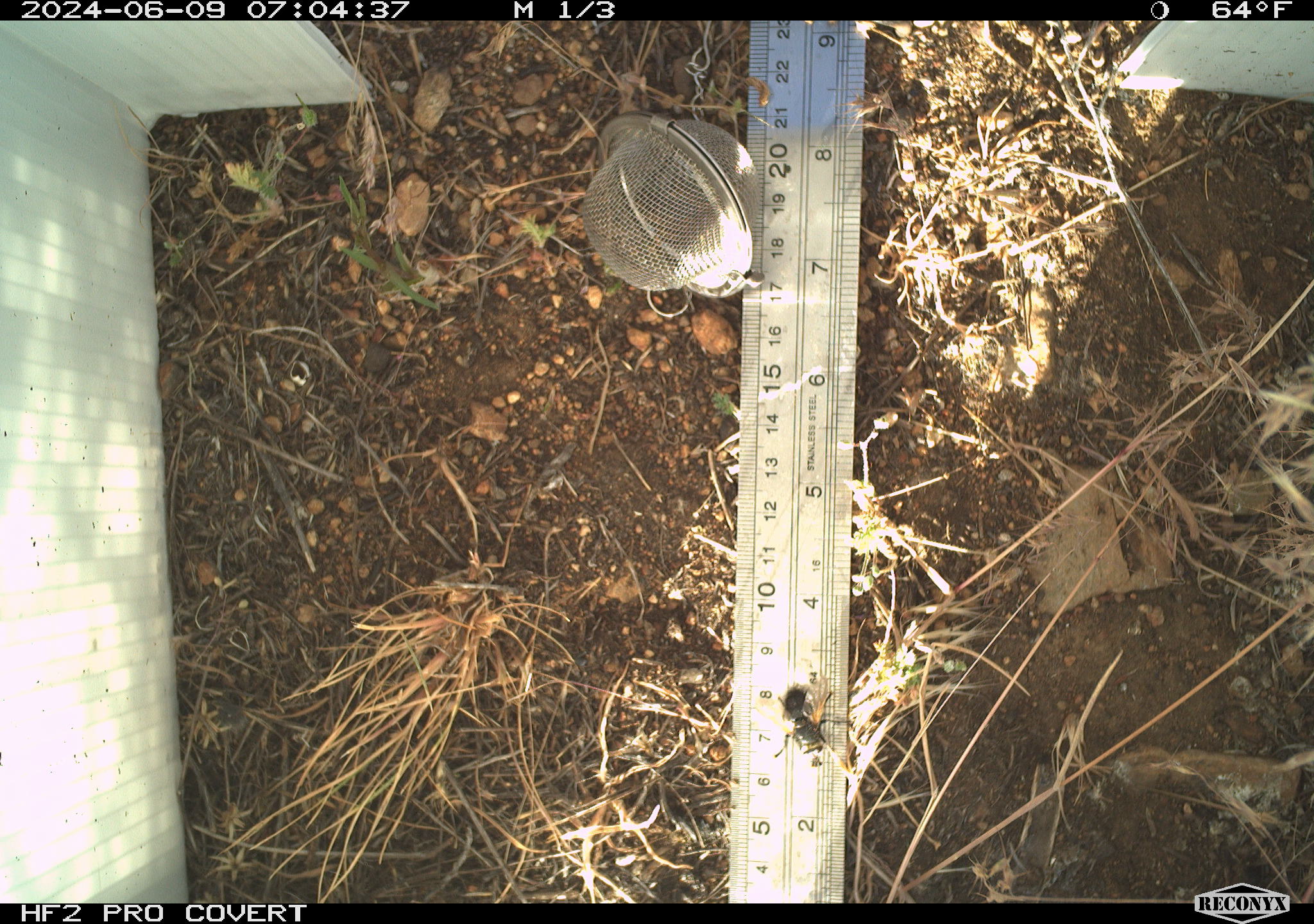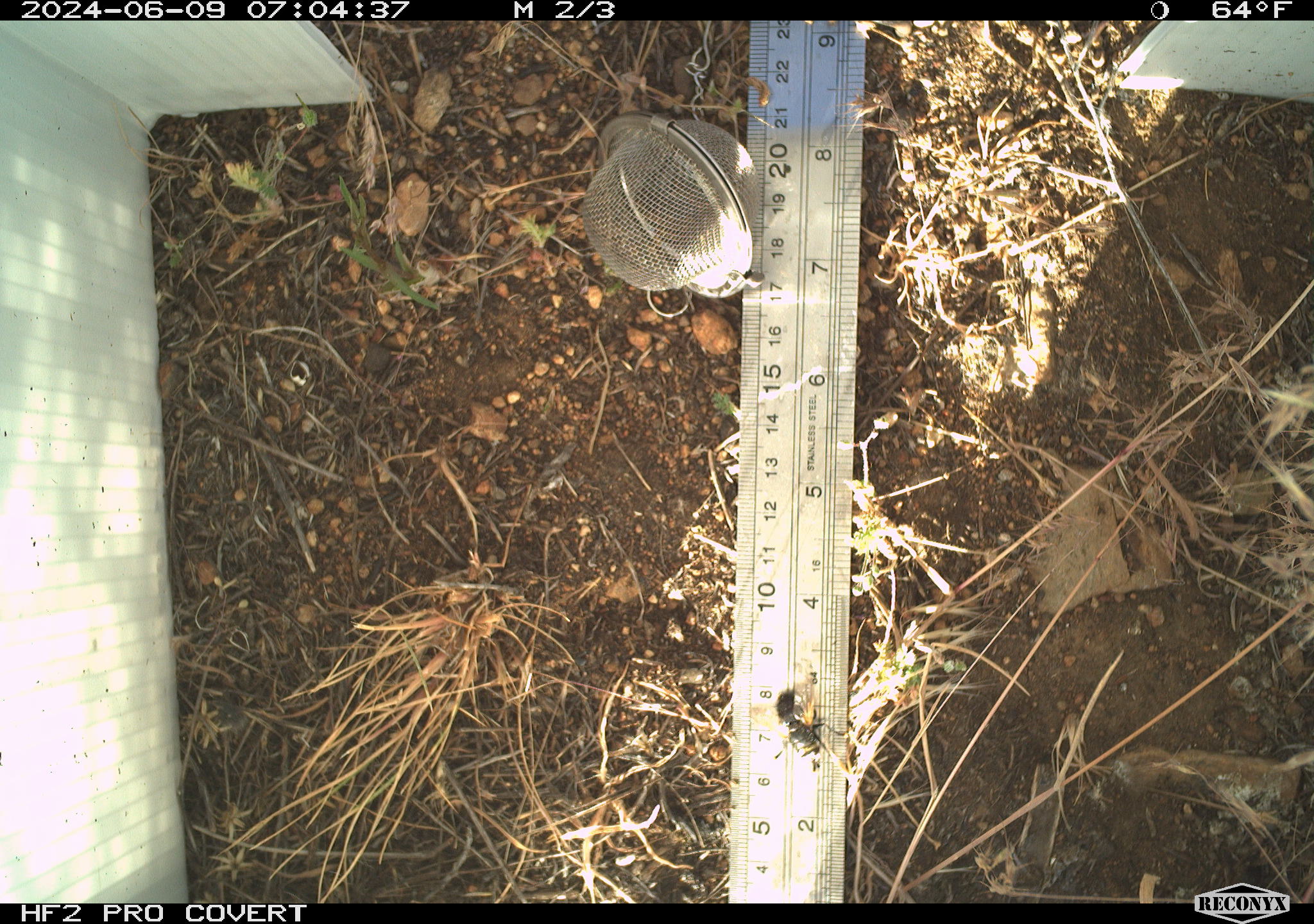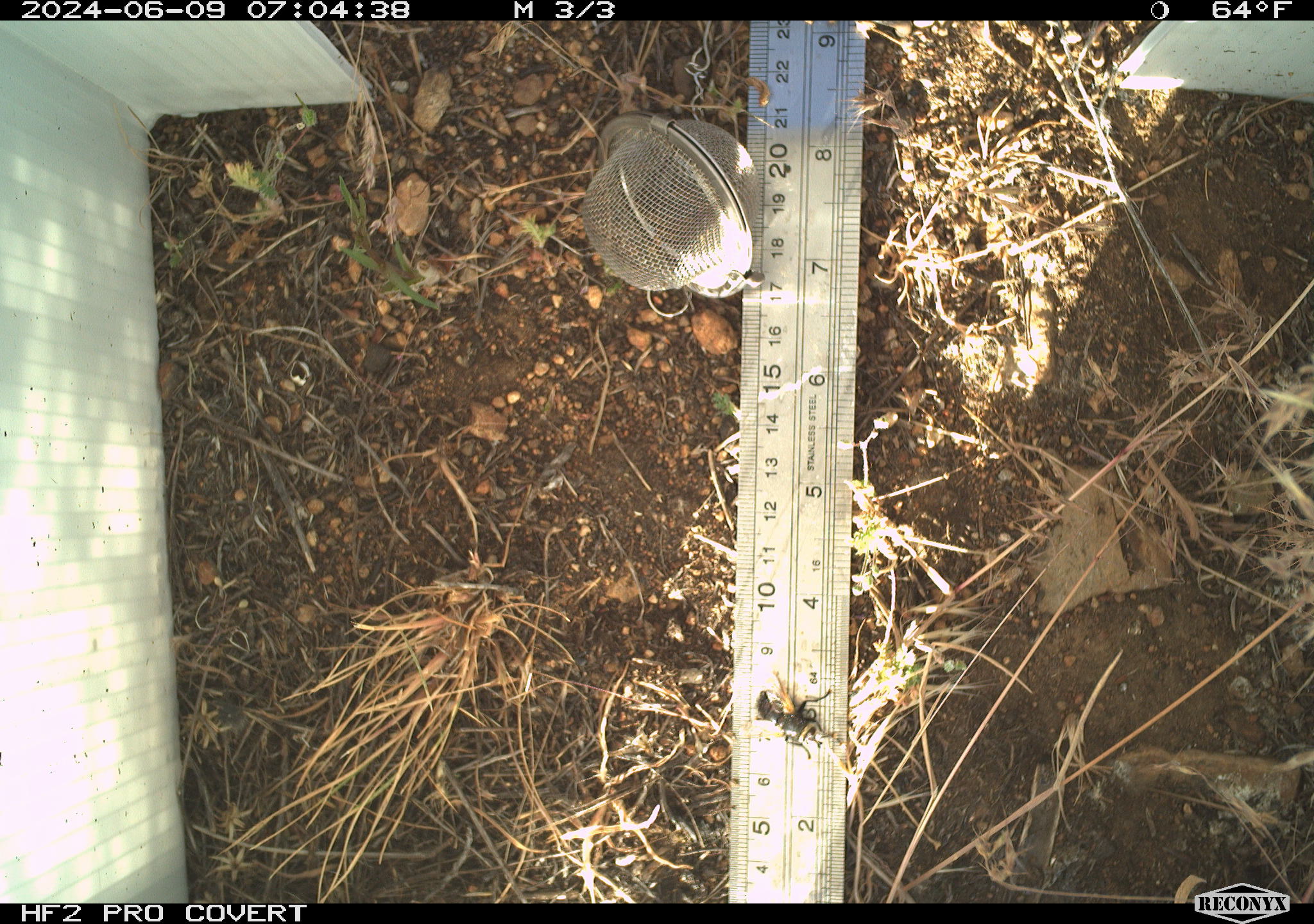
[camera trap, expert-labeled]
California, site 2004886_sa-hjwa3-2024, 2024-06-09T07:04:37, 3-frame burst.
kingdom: Animalia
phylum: Arthropoda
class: Insecta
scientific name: Insecta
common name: insect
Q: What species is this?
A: Insect (Insecta).